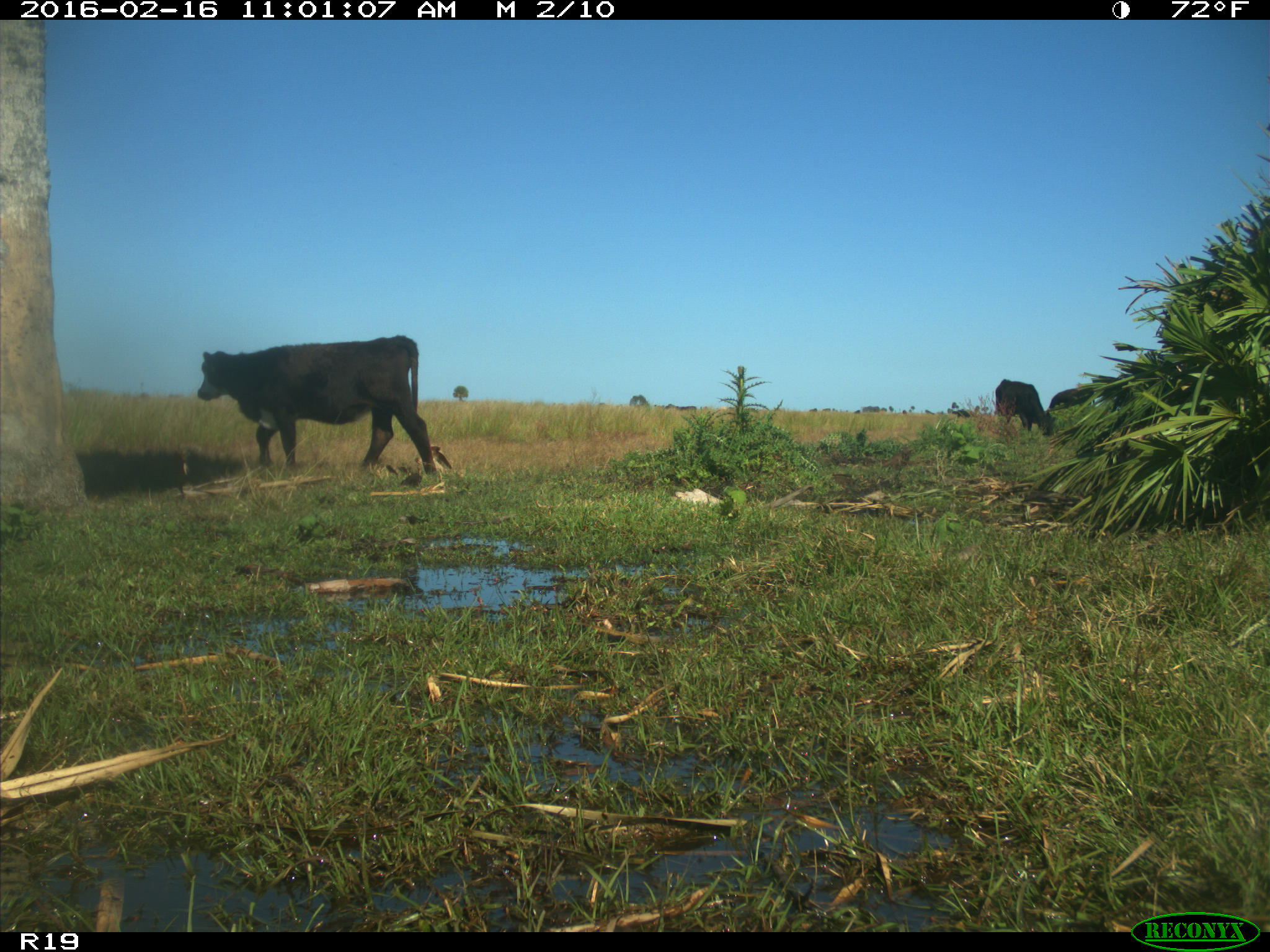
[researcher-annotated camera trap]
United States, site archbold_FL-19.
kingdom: Animalia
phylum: Chordata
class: Mammalia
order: Artiodactyla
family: Bovidae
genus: Bos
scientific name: Bos taurus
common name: domestic cow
Bos taurus (domestic cow).